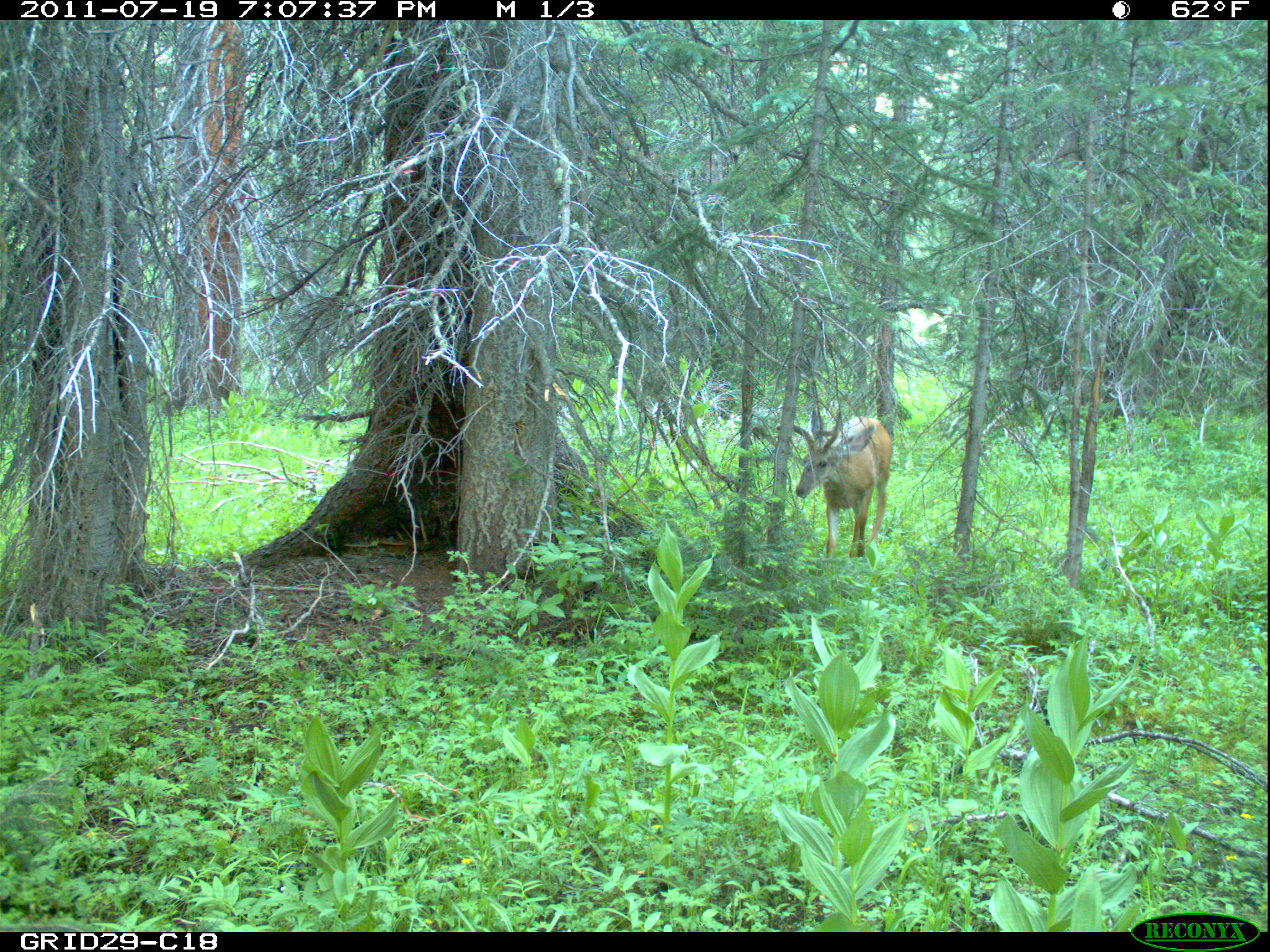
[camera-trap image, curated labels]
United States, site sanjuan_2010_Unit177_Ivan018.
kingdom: Animalia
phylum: Chordata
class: Mammalia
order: Artiodactyla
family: Cervidae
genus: Odocoileus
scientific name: Odocoileus hemionus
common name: mule deer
Odocoileus hemionus (mule deer).